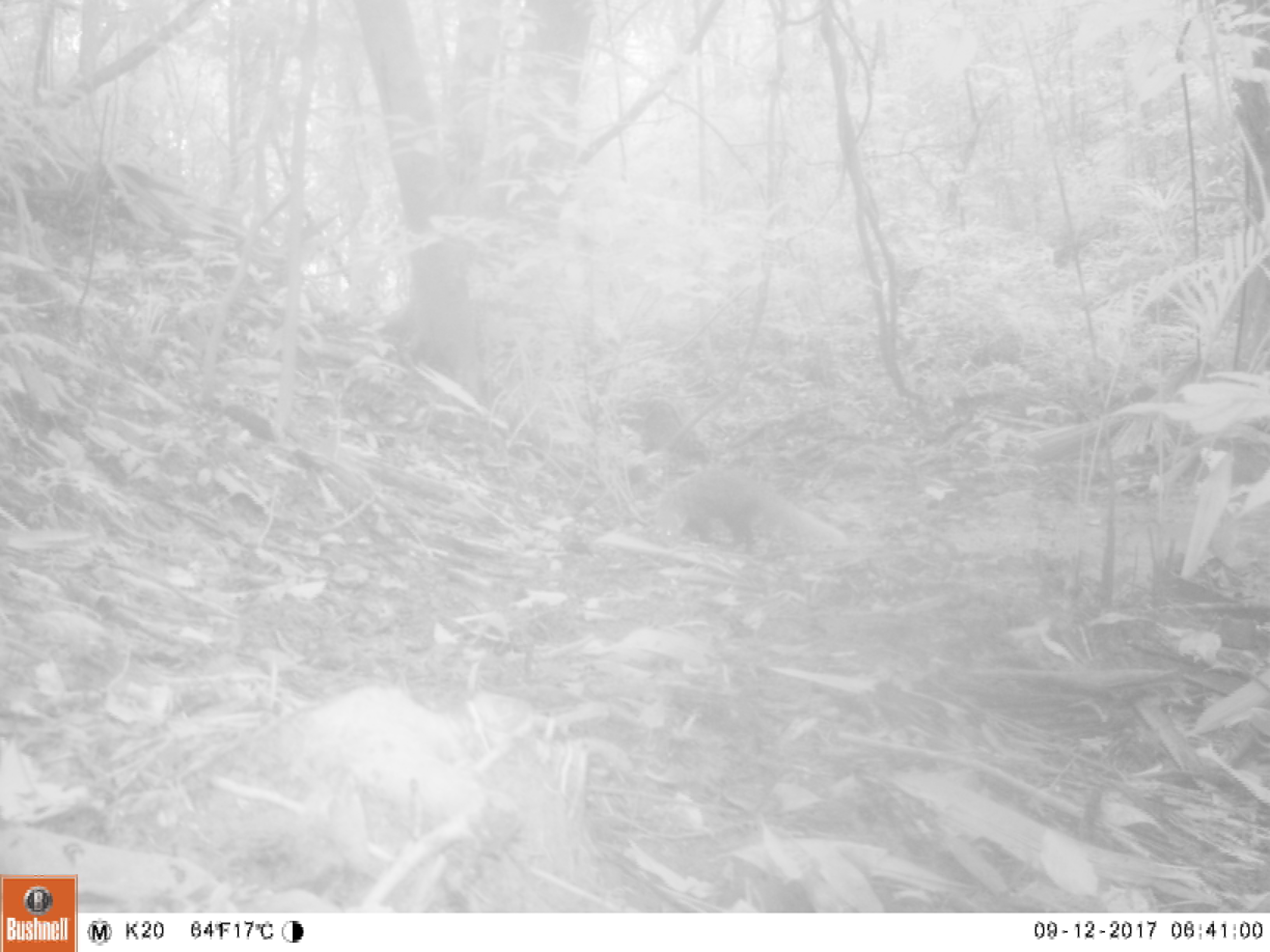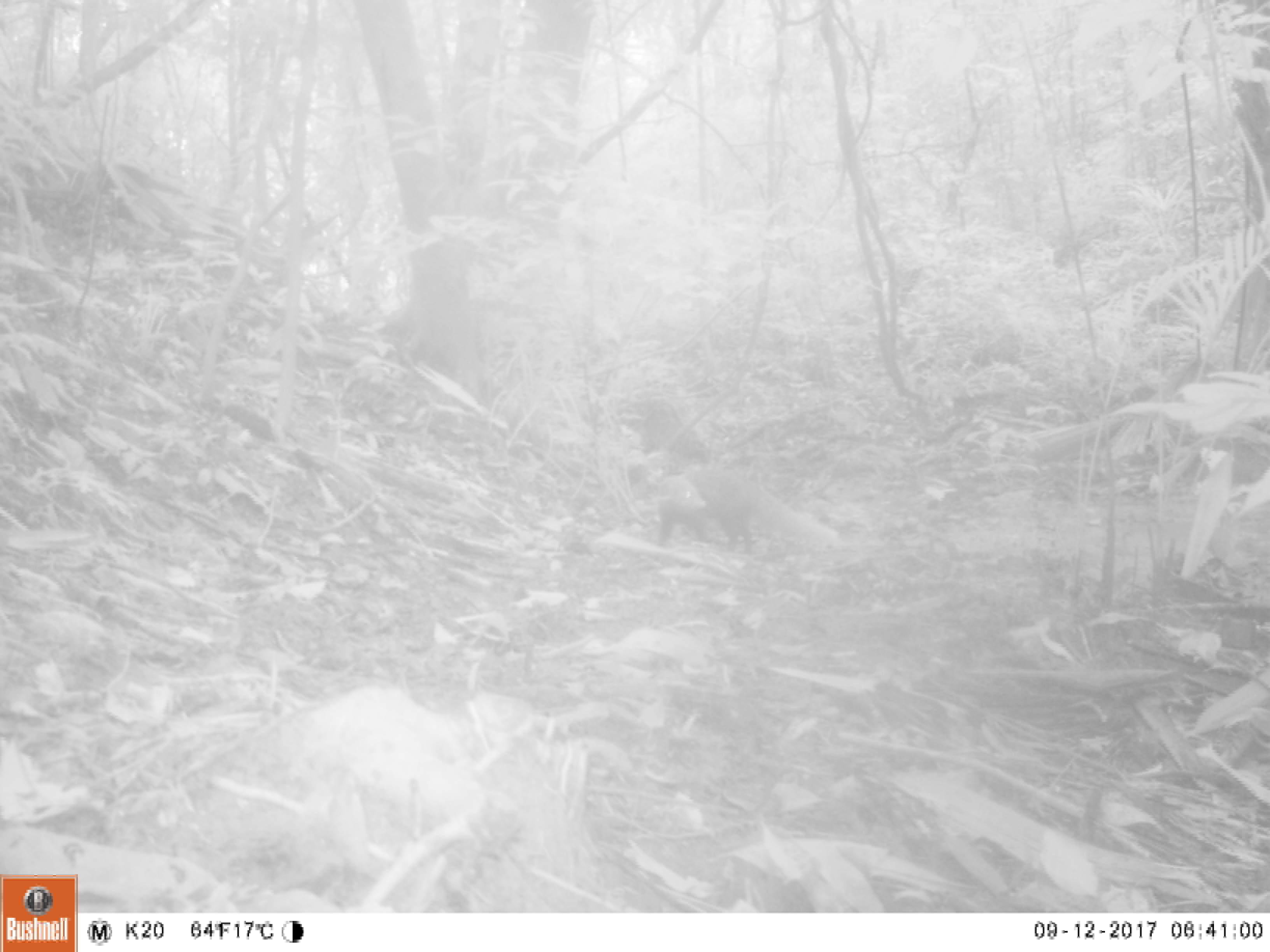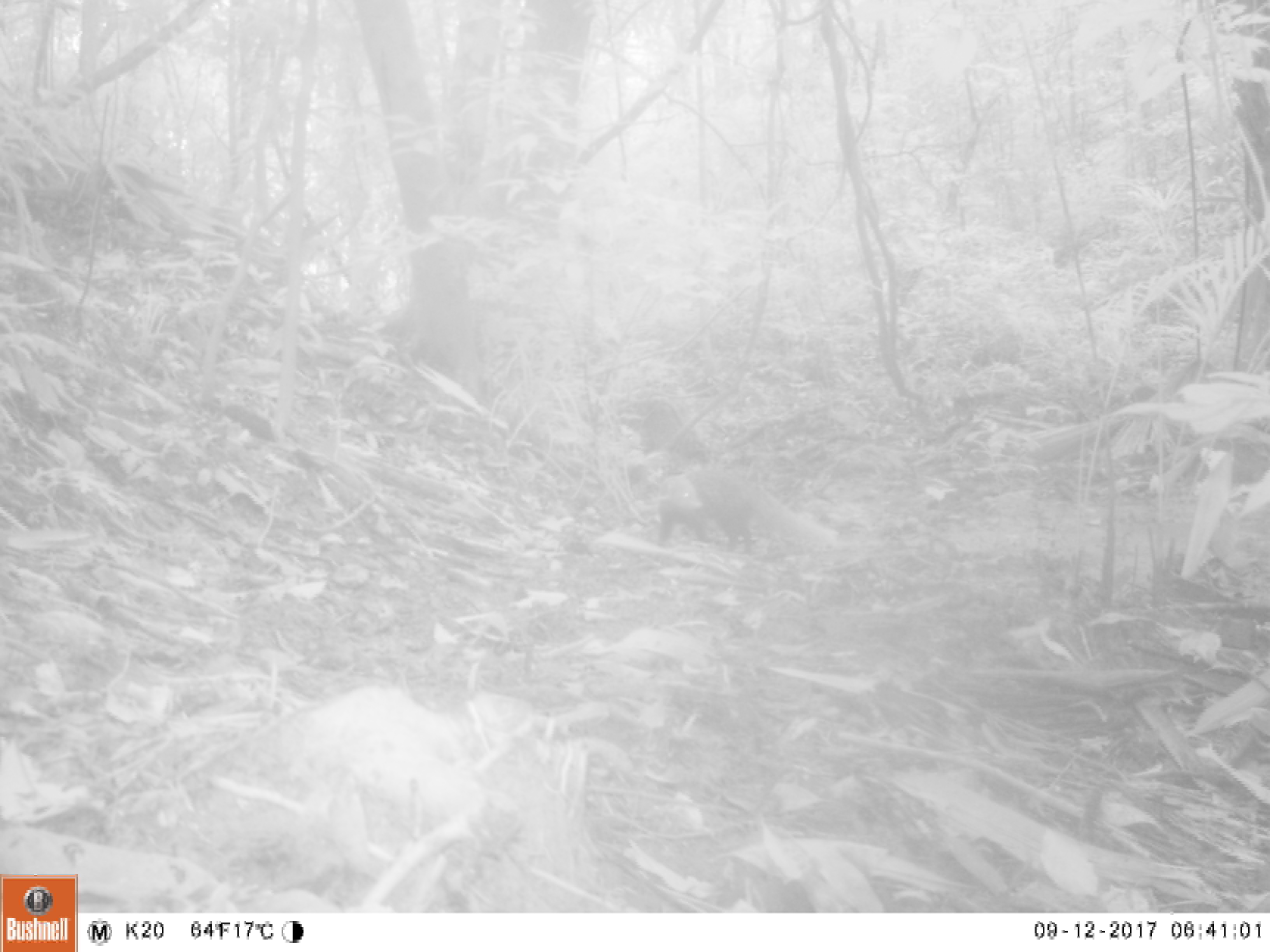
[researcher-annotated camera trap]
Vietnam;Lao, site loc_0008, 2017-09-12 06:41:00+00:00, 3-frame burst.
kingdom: Animalia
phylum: Chordata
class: Mammalia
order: Carnivora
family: Herpestidae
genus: Urva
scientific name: Urva urva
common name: crab-eating mongoose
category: crab eating mongoose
Crab eating mongoose (crab-eating mongoose) (Urva urva). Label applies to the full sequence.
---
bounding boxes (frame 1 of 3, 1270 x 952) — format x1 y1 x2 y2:
crab eating mongoose: 653 466 850 555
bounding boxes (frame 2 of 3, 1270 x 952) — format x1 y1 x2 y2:
crab eating mongoose: 655 466 849 556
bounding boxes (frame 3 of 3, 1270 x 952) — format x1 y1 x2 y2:
crab eating mongoose: 654 468 841 554